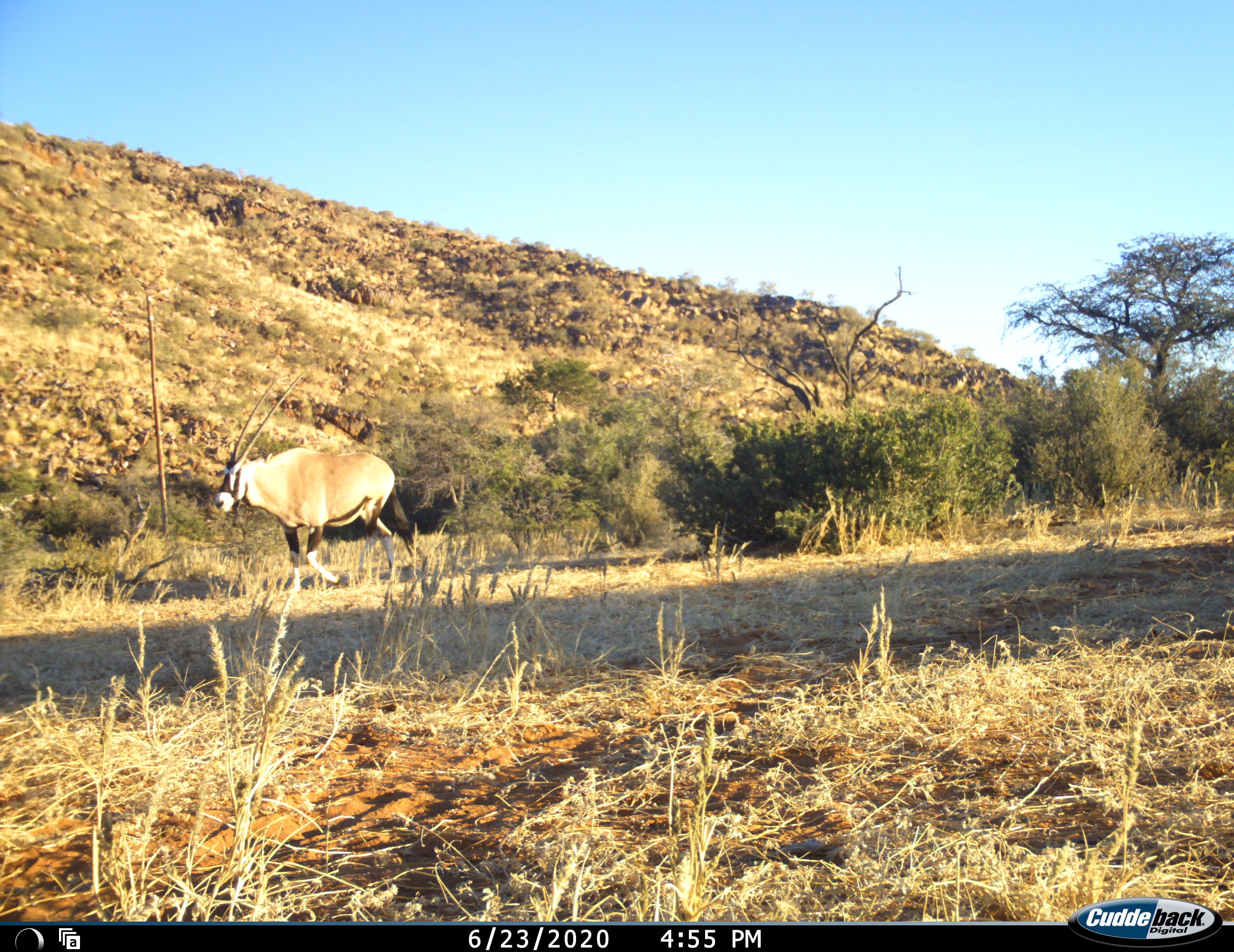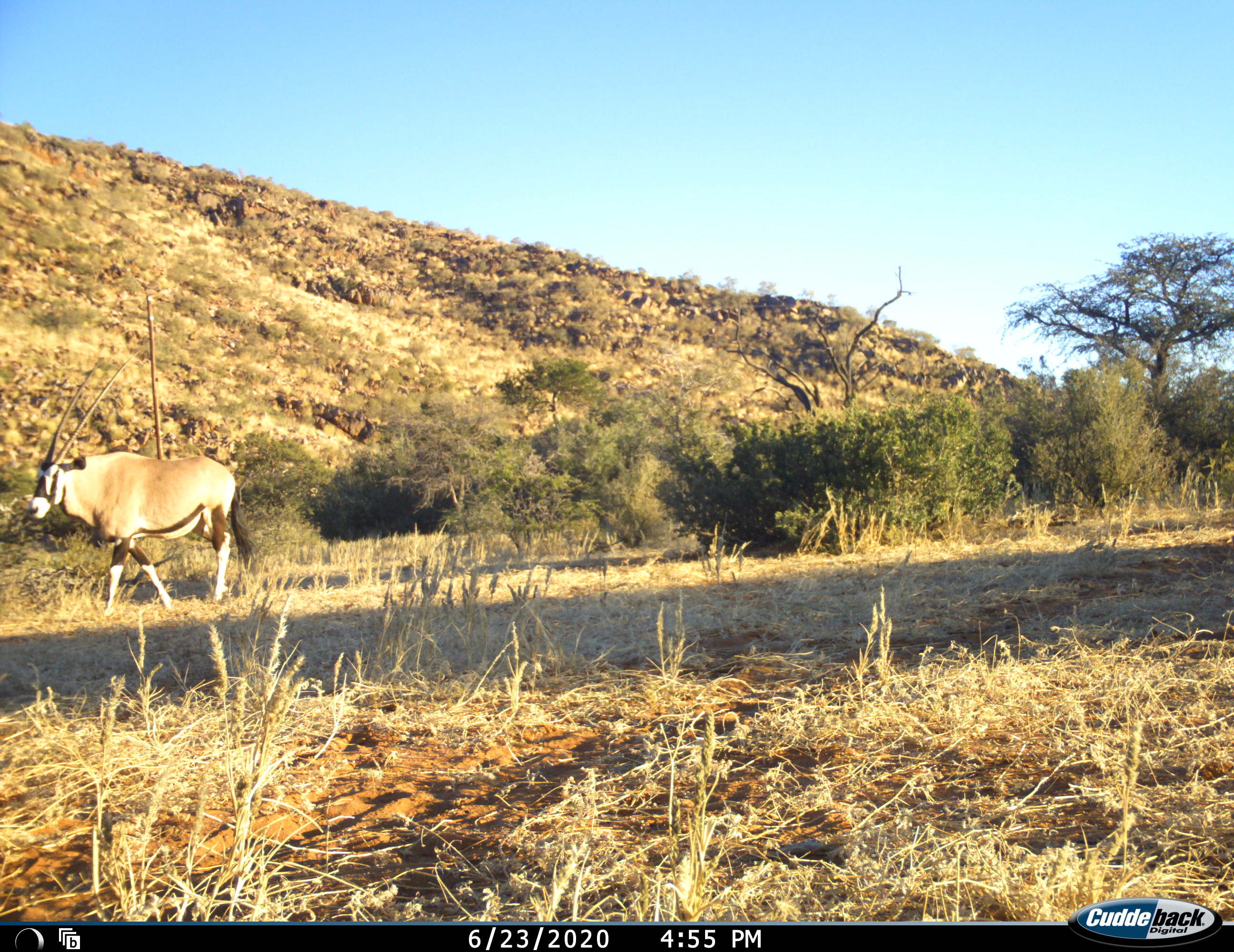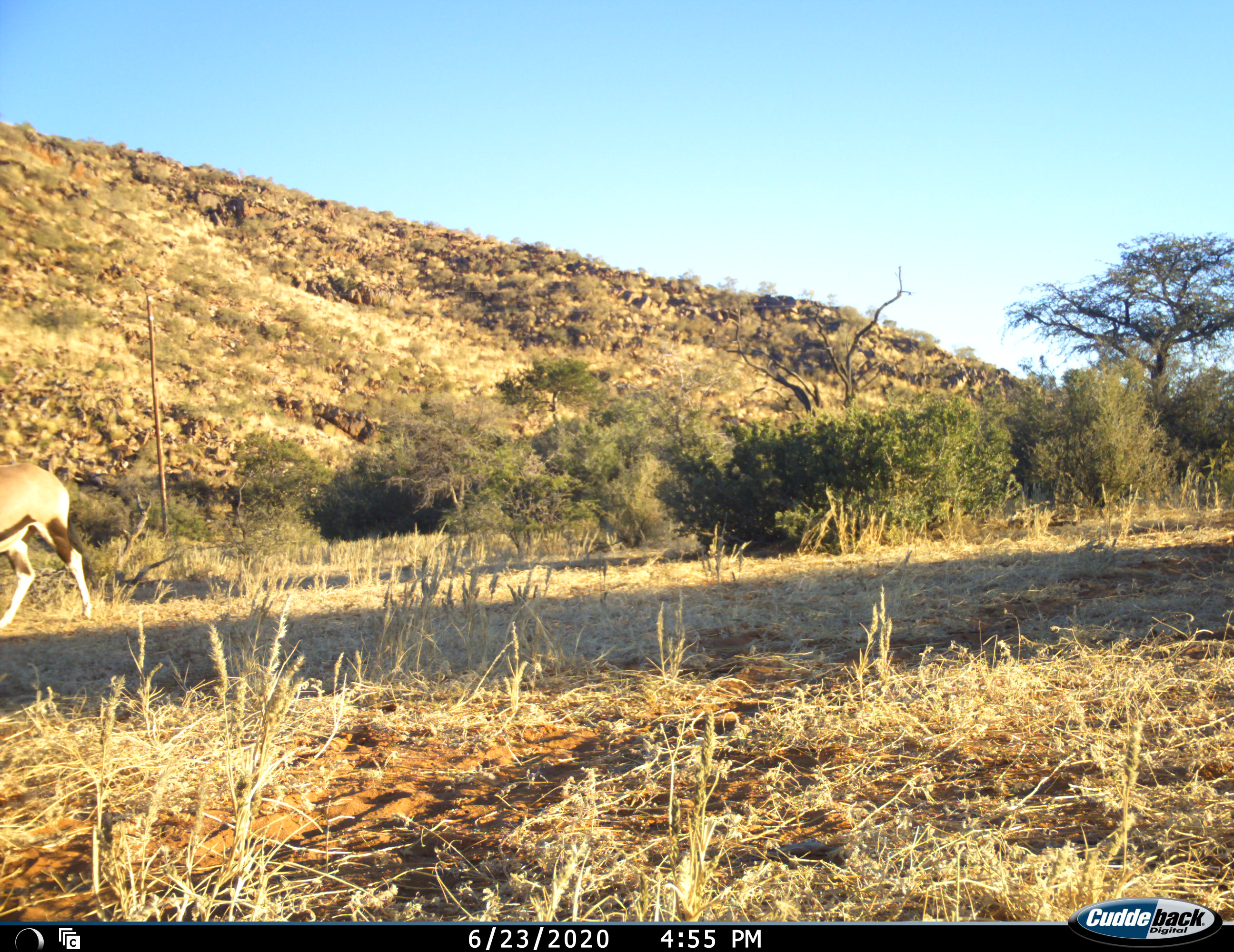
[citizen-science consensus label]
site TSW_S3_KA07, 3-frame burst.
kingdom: Animalia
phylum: Chordata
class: Mammalia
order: Artiodactyla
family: Bovidae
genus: Oryx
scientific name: Oryx gazella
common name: gemsbok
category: oryx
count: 1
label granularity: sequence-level